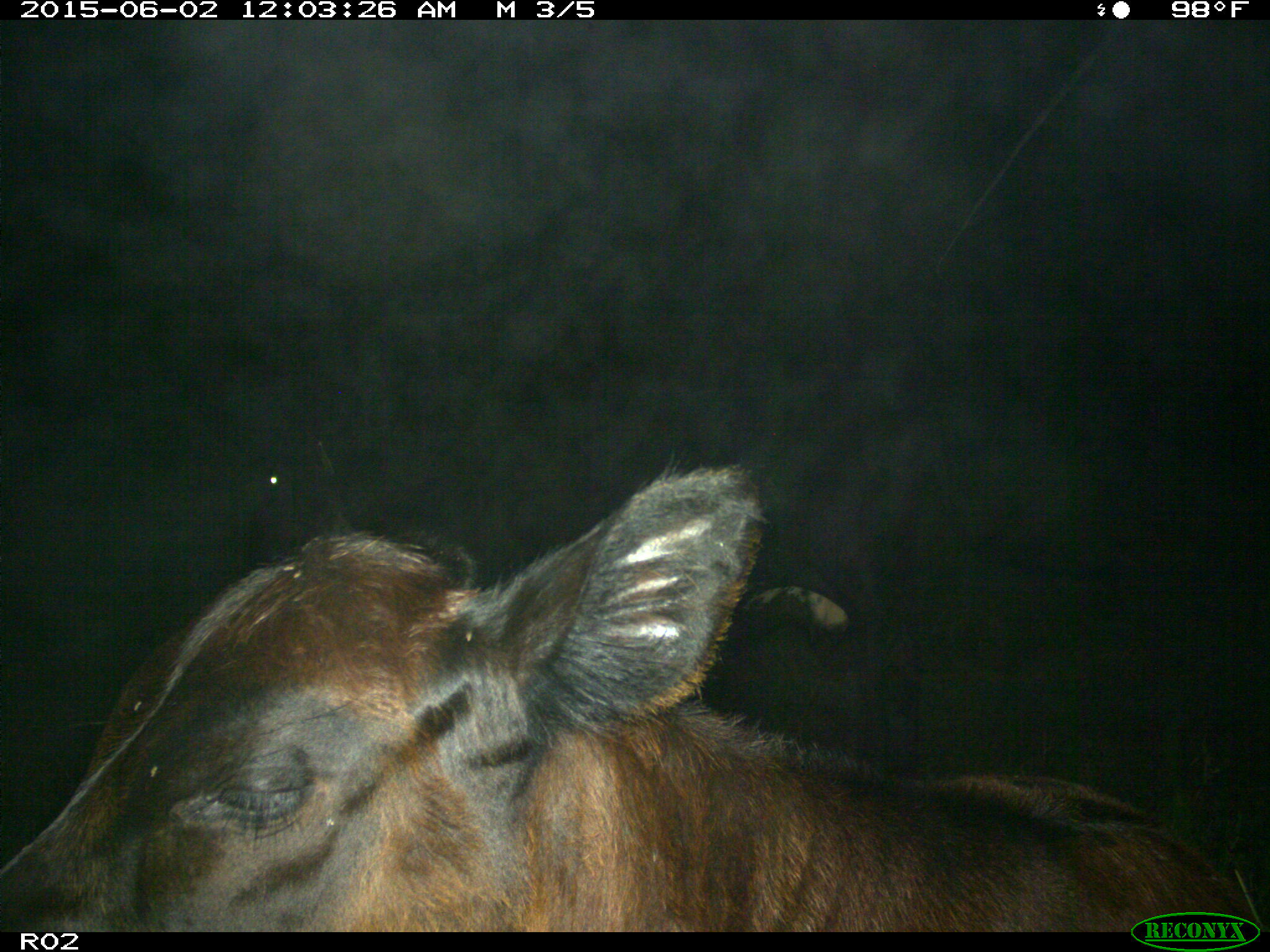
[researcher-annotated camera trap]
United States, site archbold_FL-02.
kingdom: Animalia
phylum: Chordata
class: Mammalia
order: Artiodactyla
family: Bovidae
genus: Bos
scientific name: Bos taurus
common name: domestic cow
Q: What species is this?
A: Bos taurus (domestic cow).